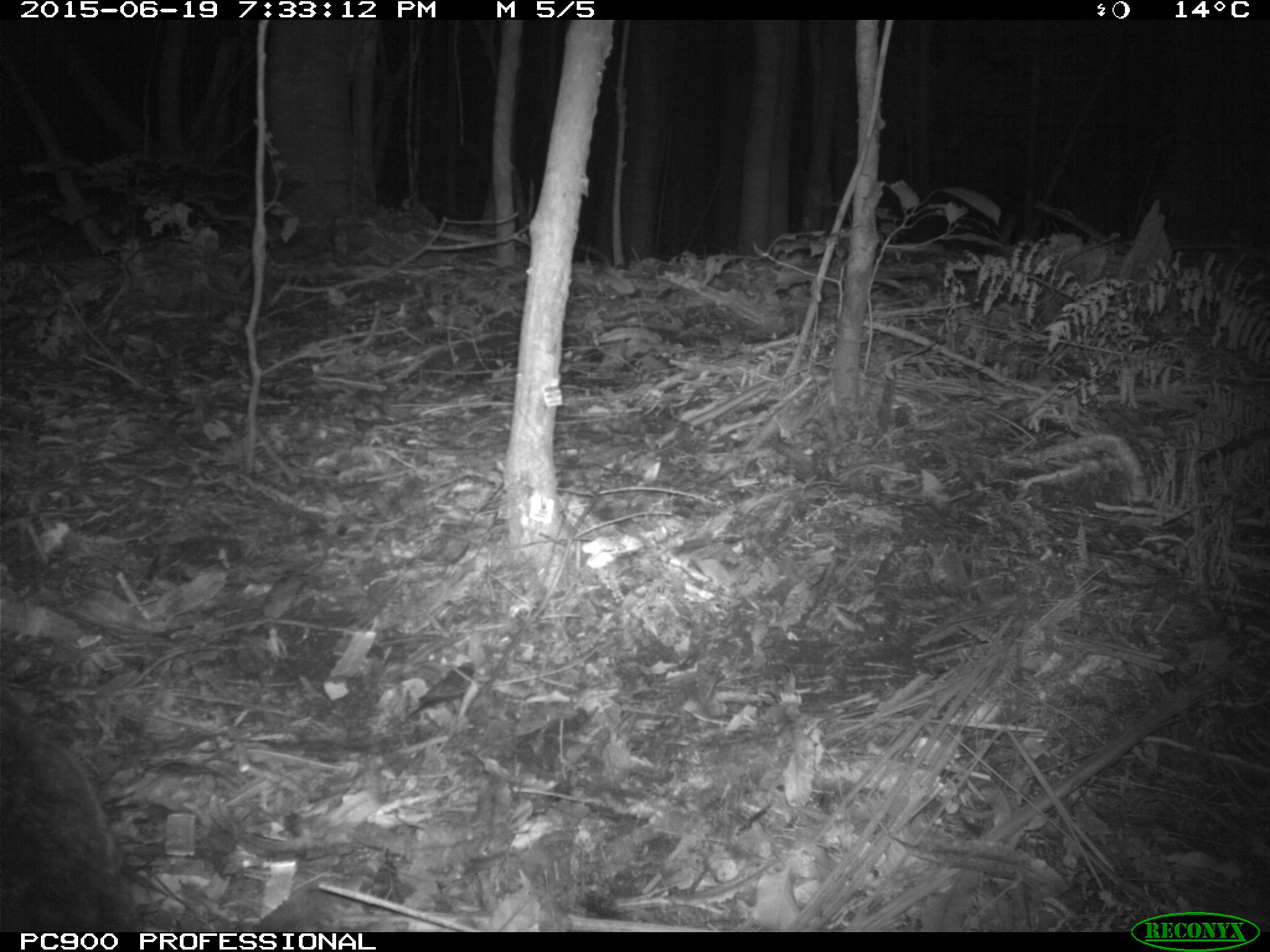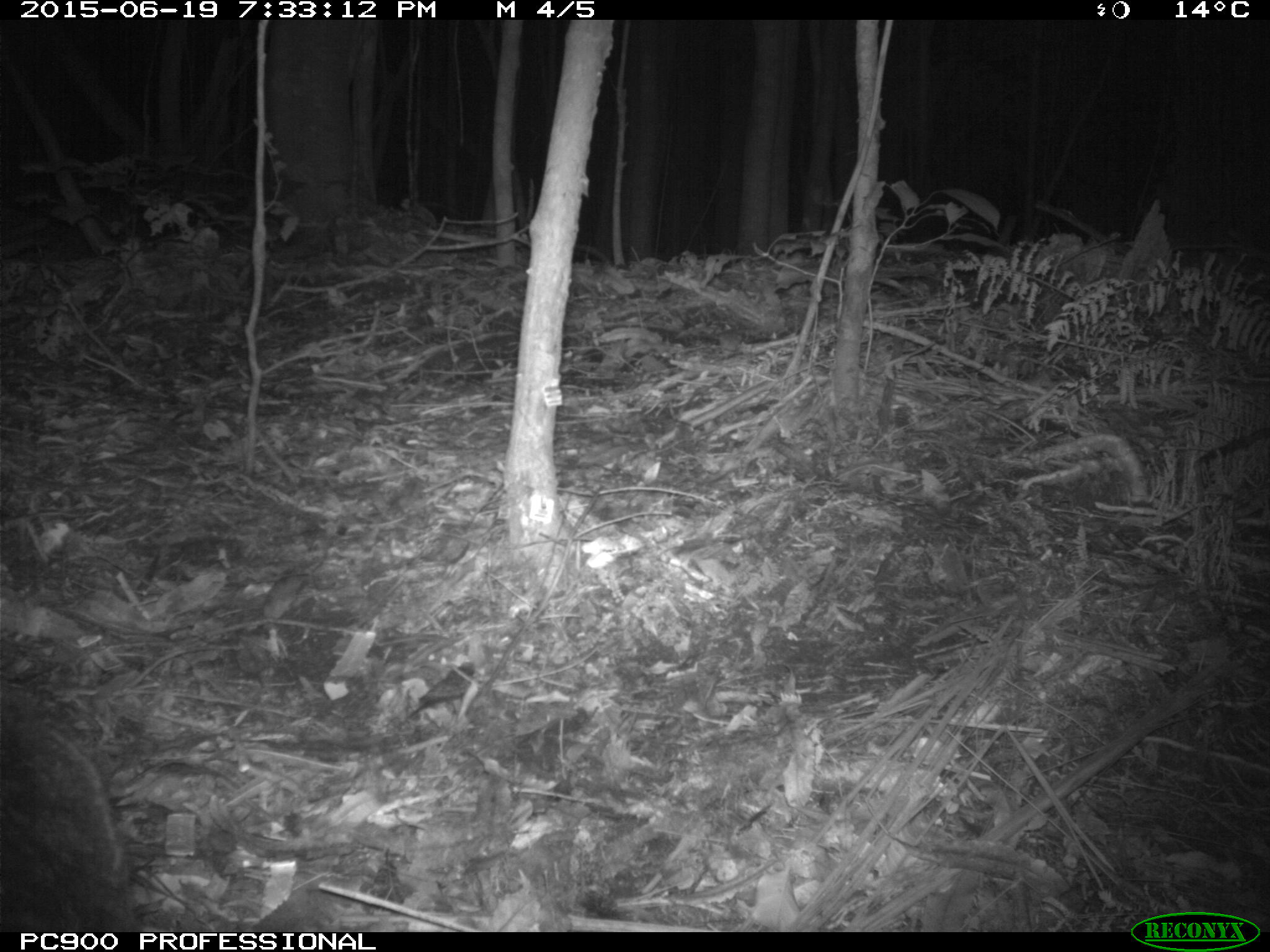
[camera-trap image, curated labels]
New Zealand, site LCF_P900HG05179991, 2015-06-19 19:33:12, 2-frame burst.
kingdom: Animalia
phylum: Chordata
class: Mammalia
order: Diprotodontia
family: Macropodidae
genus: Notamacropus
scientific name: Notamacropus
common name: wallaby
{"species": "wallaby (Notamacropus)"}